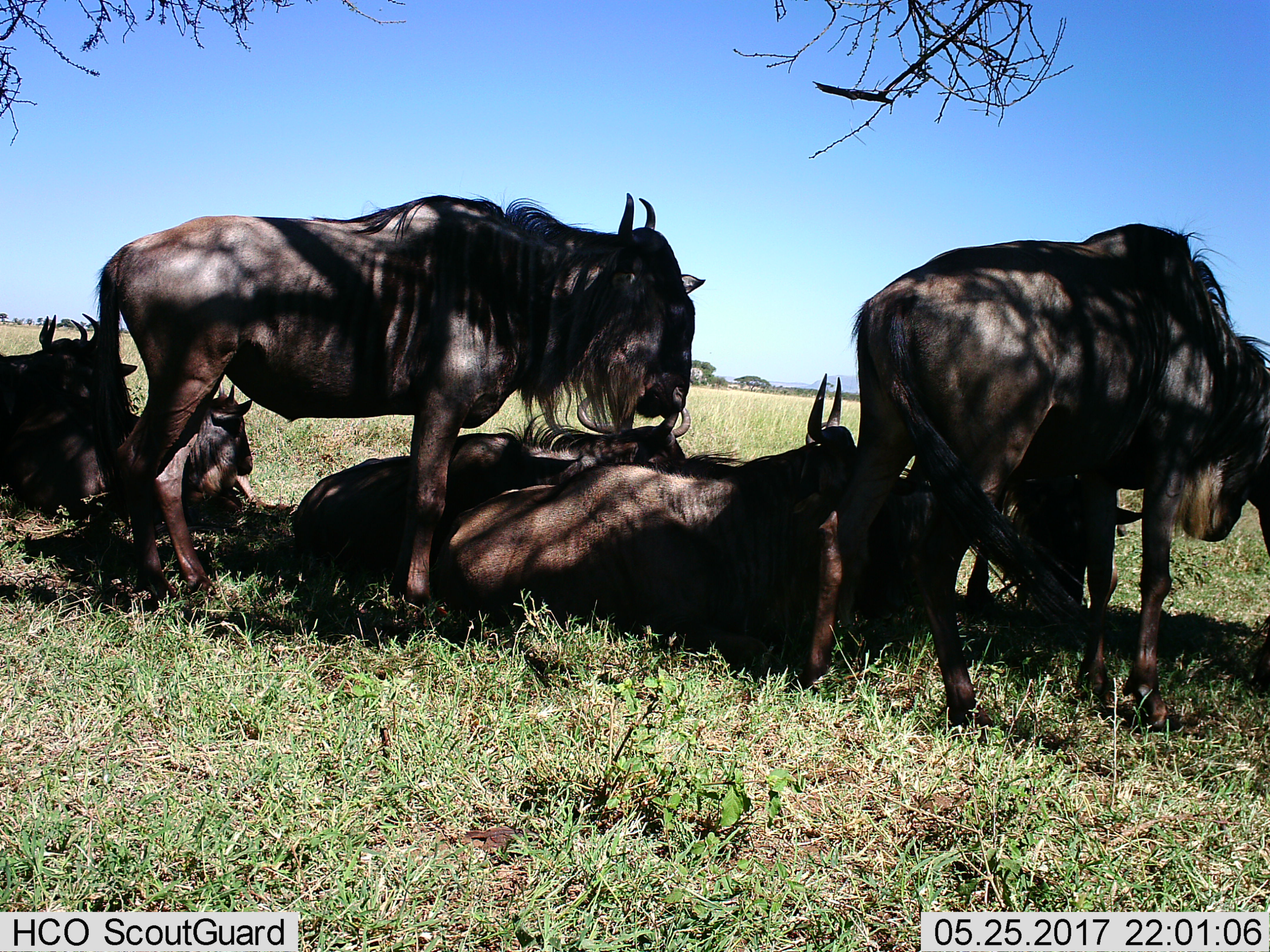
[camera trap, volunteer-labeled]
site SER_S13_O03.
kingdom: Animalia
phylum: Chordata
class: Mammalia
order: Artiodactyla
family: Bovidae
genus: Connochaetes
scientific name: Connochaetes taurinus taurinus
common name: blue wildebeest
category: wildebeestblue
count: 7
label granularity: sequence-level